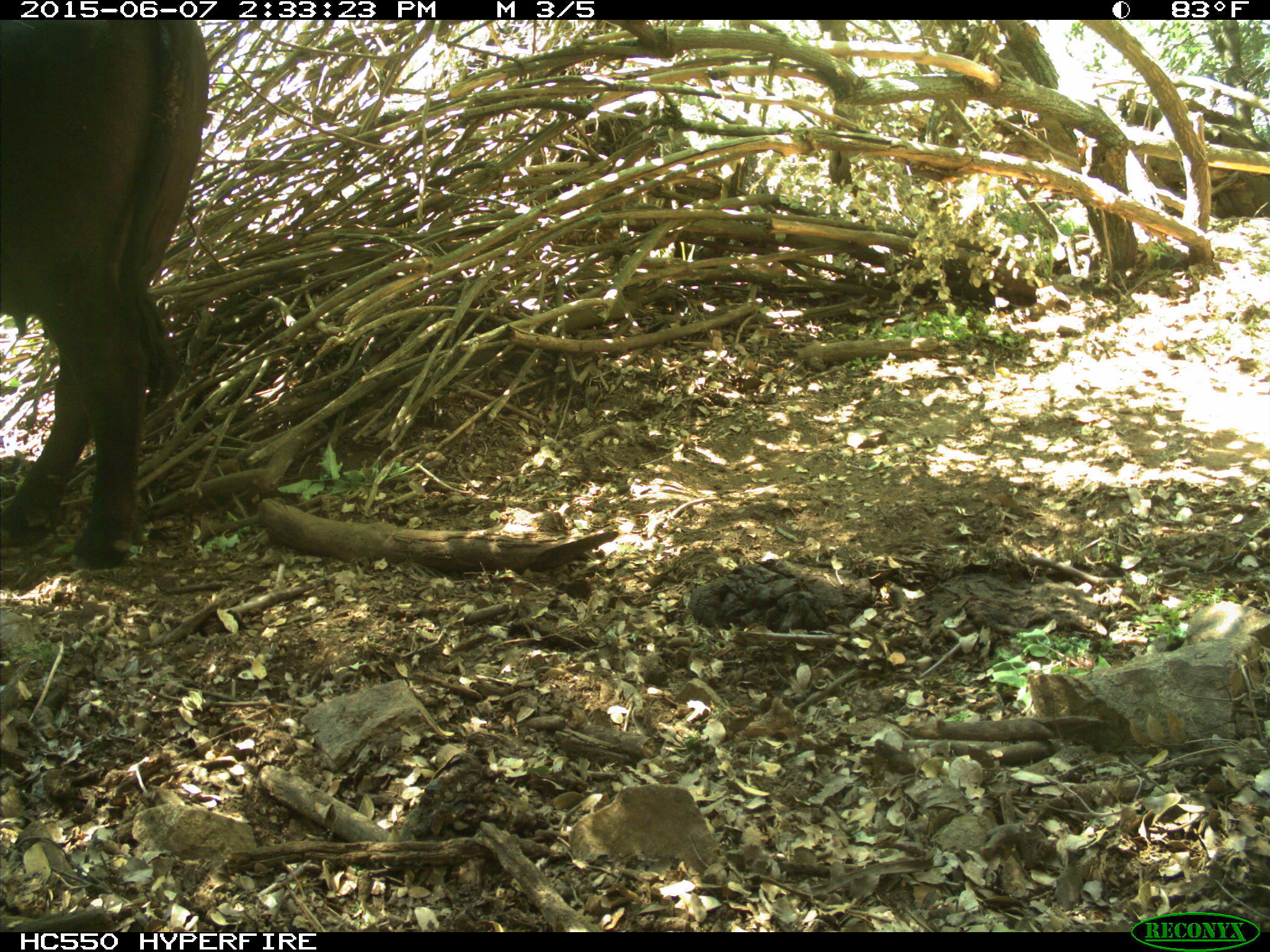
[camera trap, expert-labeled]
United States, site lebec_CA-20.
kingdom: Animalia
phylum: Chordata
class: Mammalia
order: Artiodactyla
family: Bovidae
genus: Bos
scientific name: Bos taurus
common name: domestic cow